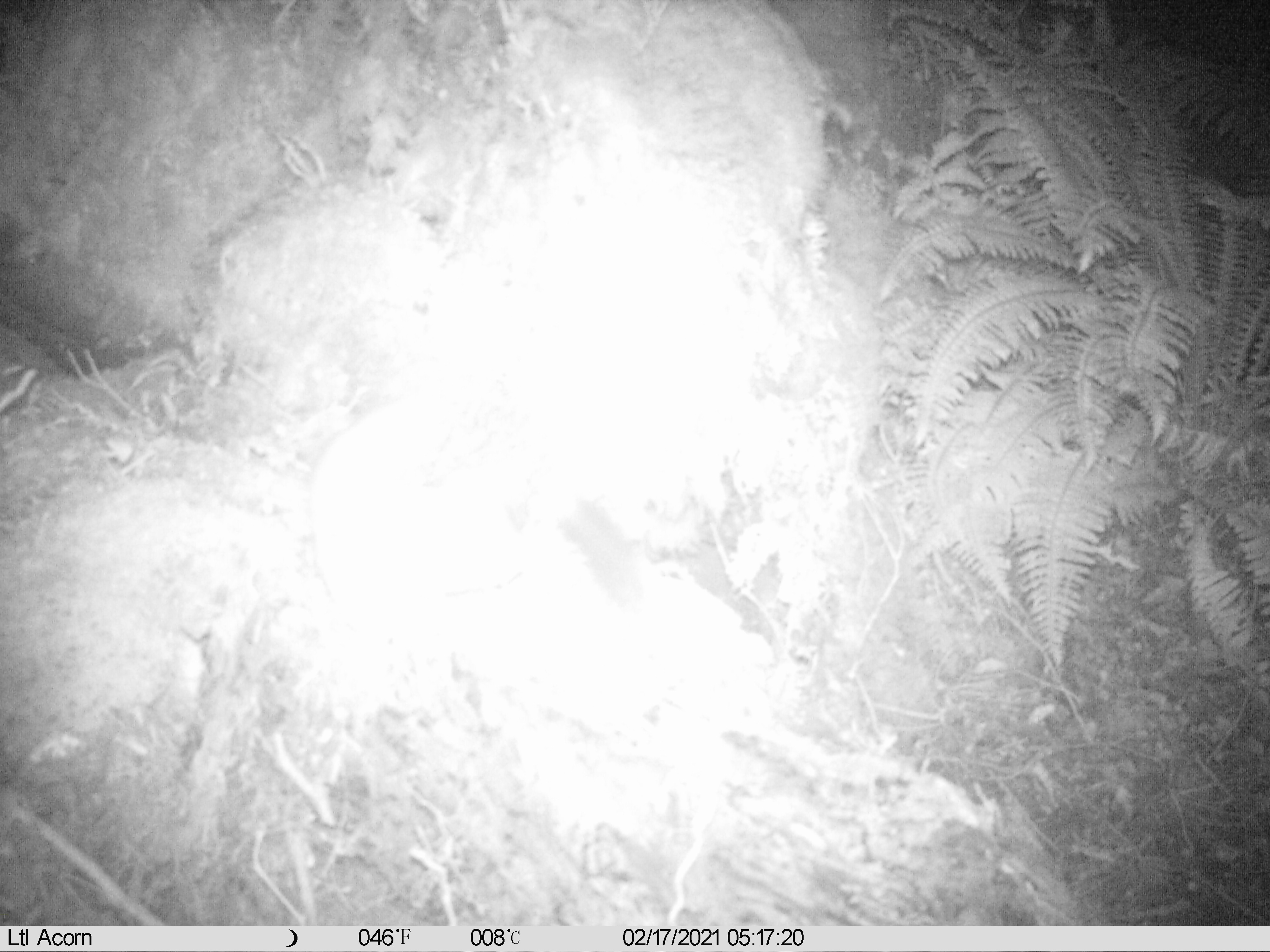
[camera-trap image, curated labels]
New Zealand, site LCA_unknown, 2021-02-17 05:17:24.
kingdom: Animalia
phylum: Chordata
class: Mammalia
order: Carnivora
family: Mustelidae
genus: Mustela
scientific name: Mustela erminea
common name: stoat